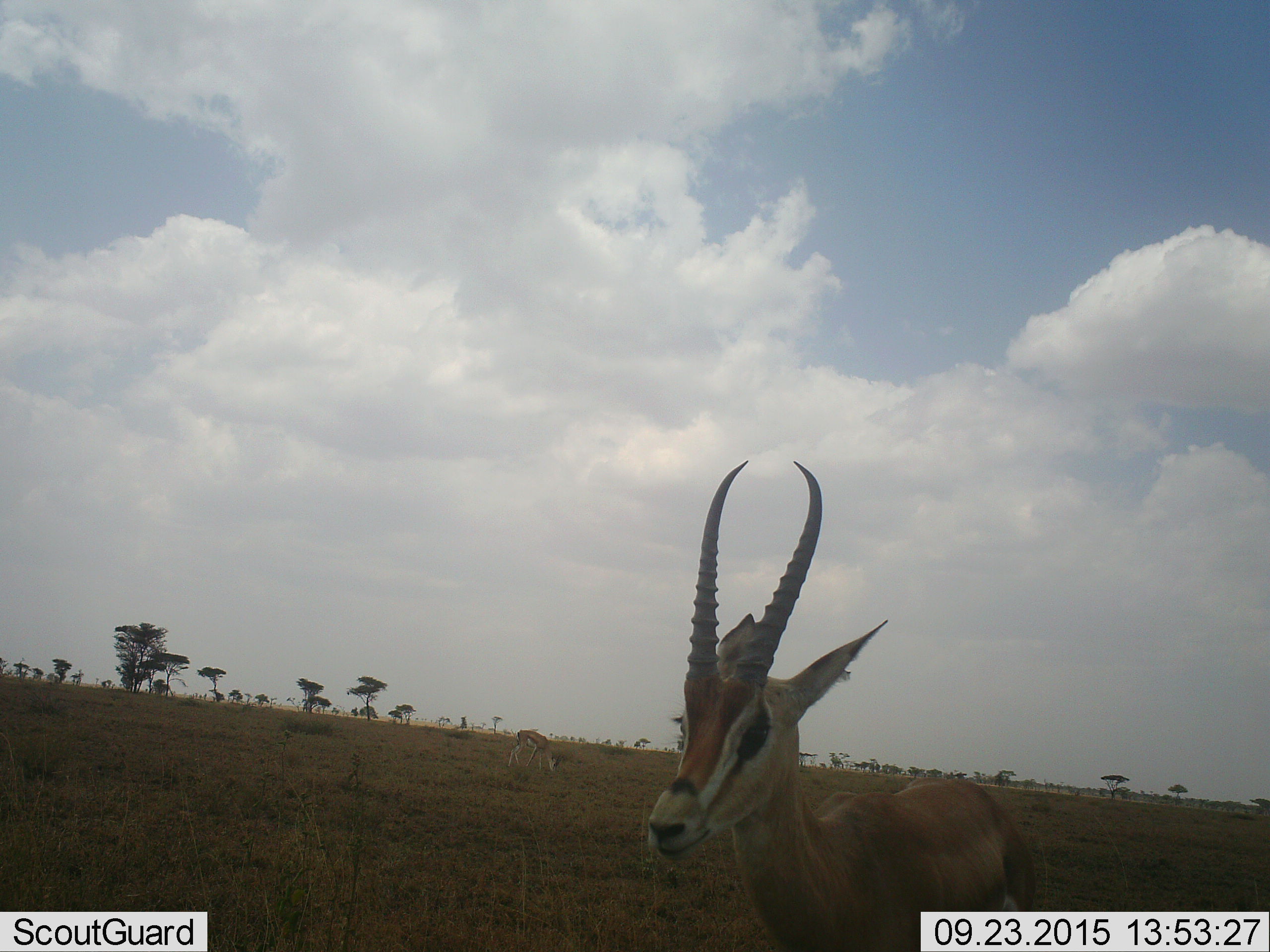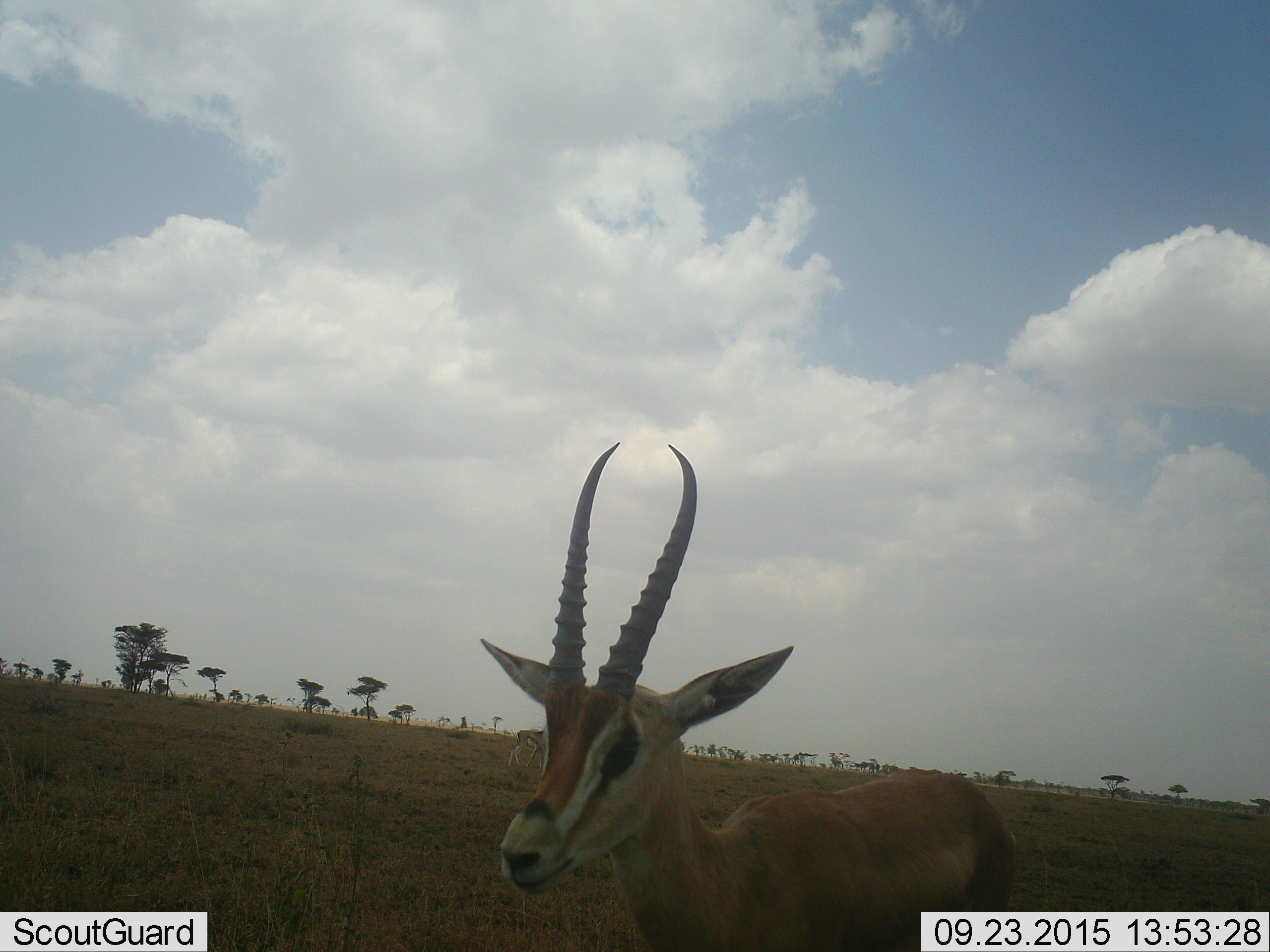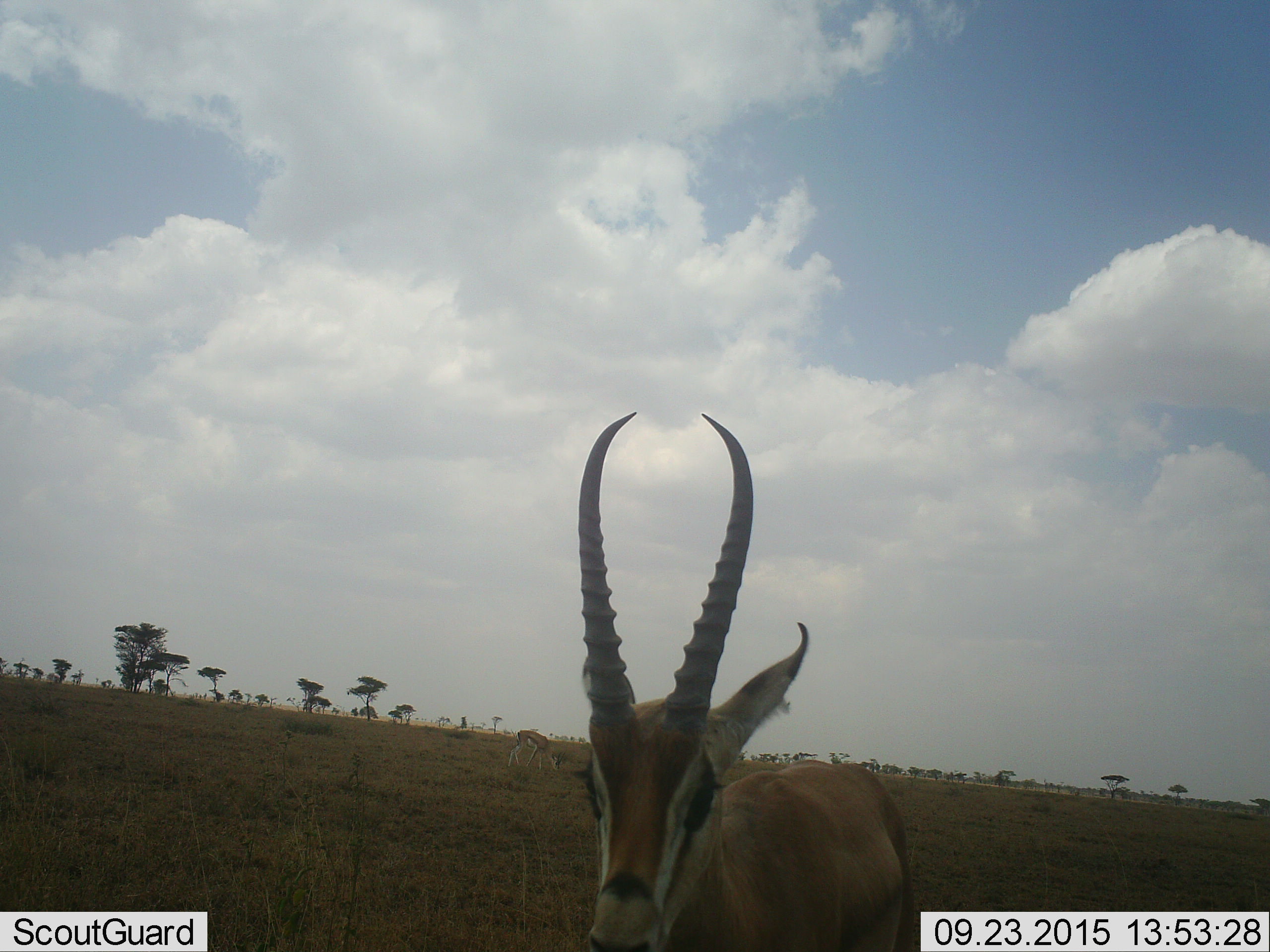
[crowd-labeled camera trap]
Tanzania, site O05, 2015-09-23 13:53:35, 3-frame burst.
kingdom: Animalia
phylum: Chordata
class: Mammalia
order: Artiodactyla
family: Bovidae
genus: Eudorcas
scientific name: Eudorcas thomsonii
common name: thomson's gazelle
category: gazellethomsons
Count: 2.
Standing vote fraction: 57%.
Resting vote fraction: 14%.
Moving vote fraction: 14%.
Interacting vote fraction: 0%.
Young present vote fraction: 0%.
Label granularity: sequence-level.